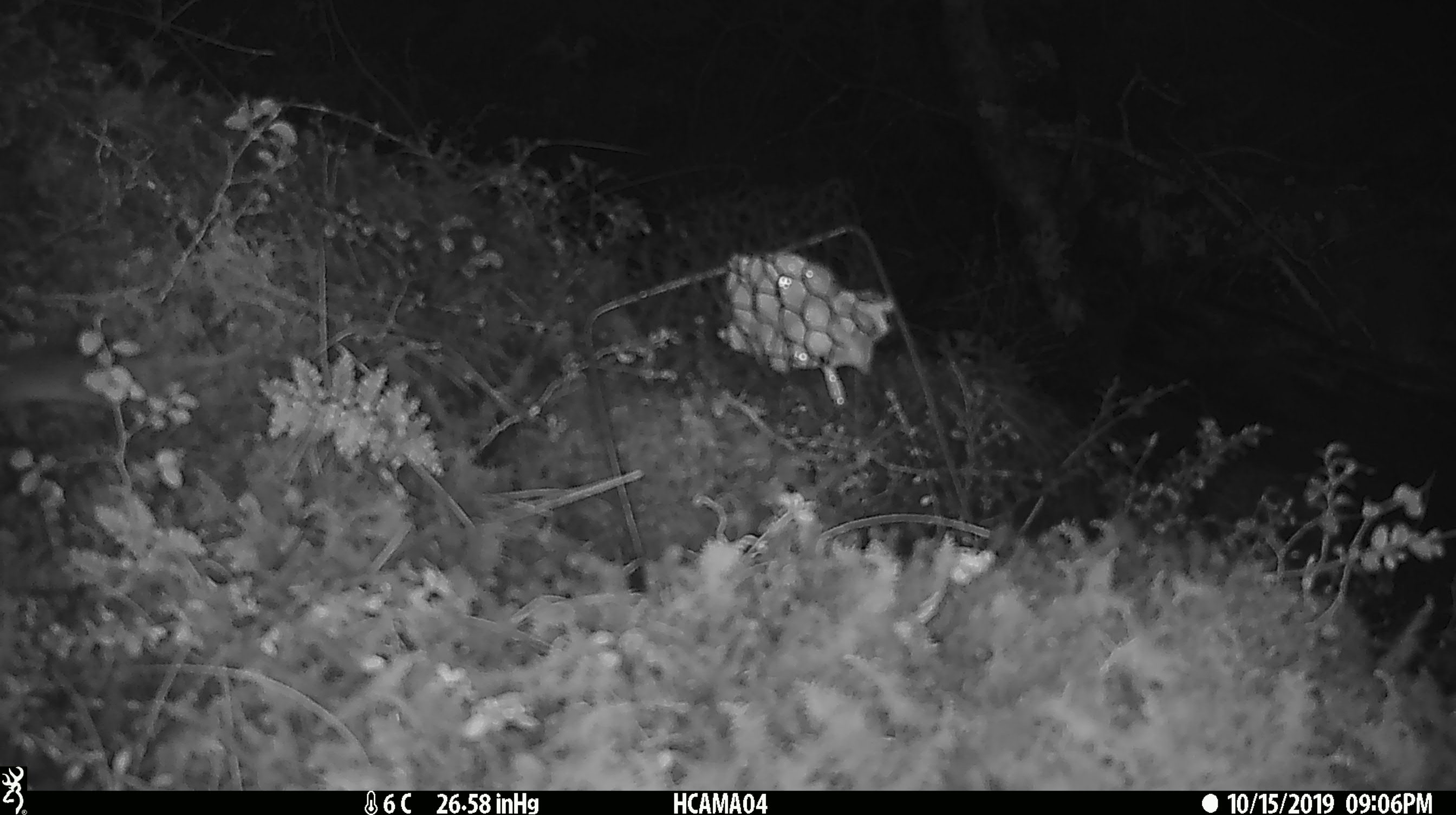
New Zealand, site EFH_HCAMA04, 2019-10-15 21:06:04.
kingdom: Animalia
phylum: Chordata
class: Mammalia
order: Rodentia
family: Muridae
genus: Mus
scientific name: Mus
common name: mouse